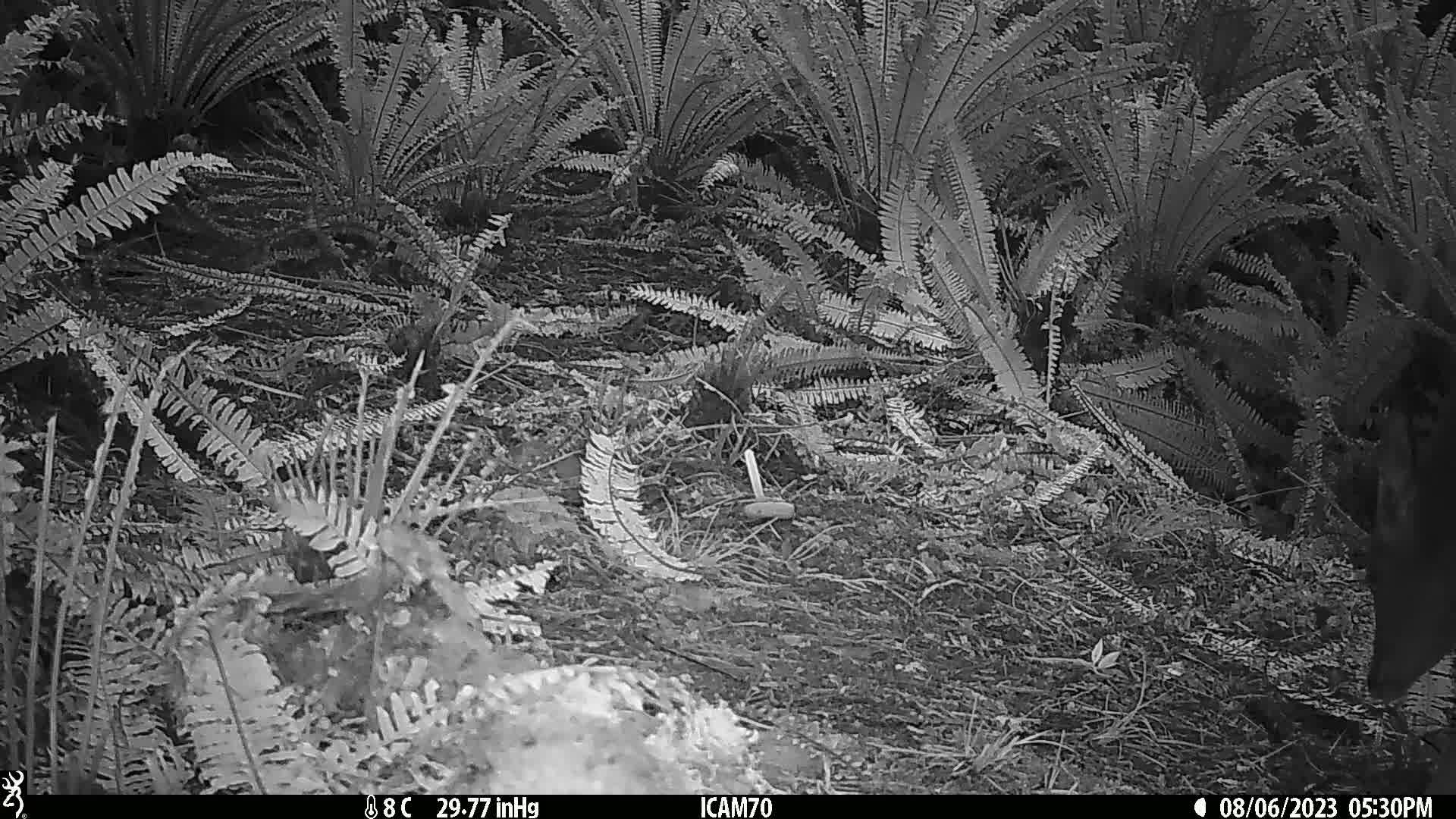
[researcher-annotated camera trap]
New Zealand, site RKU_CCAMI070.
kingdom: Animalia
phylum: Chordata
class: Mammalia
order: Artiodactyla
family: Cervidae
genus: Odocoileus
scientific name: Odocoileus virginianus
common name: white-tailed deer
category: white tailed deer